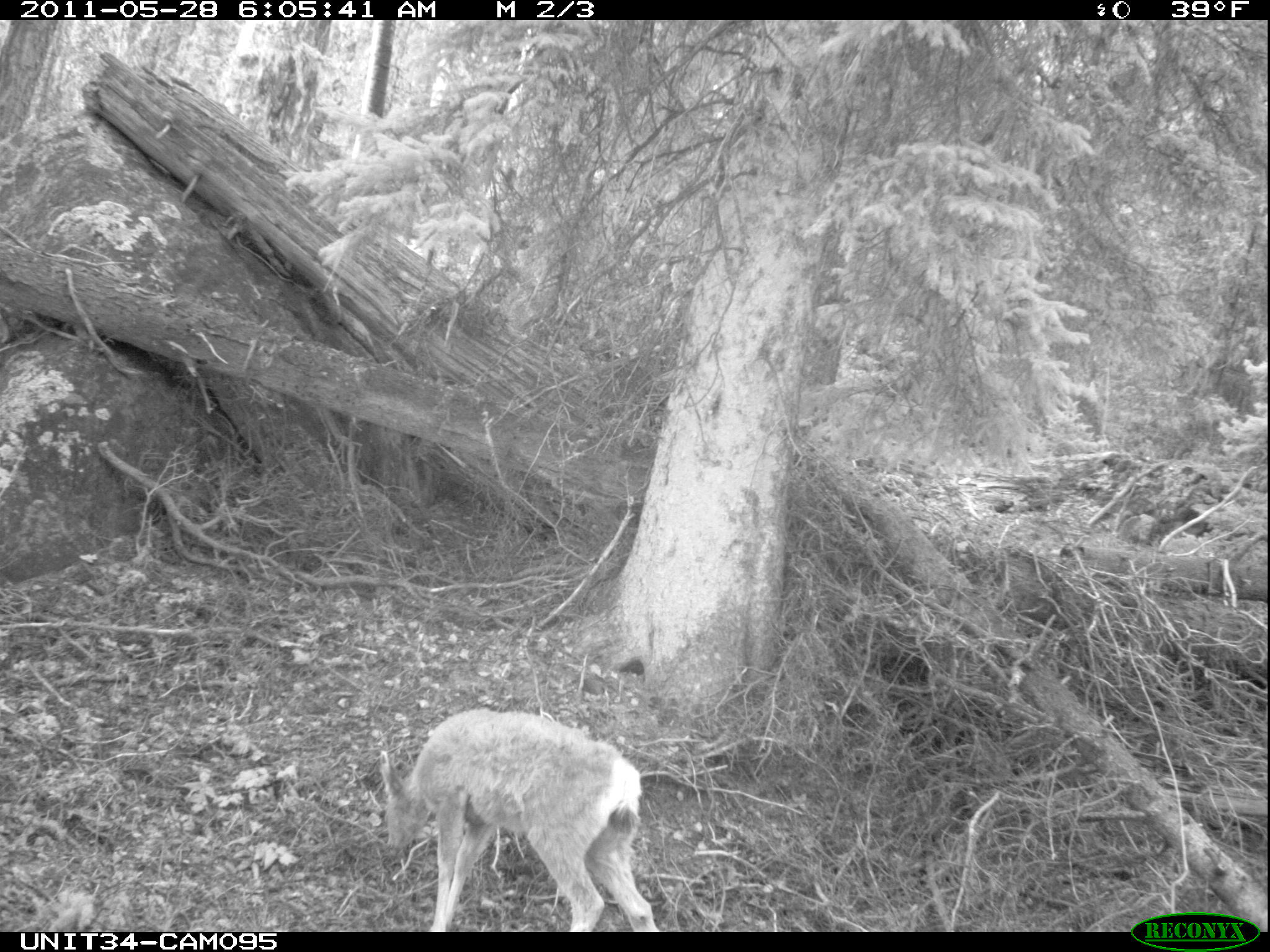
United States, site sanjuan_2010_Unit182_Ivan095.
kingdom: Animalia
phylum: Chordata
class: Mammalia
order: Artiodactyla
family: Cervidae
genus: Odocoileus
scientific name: Odocoileus hemionus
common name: mule deer